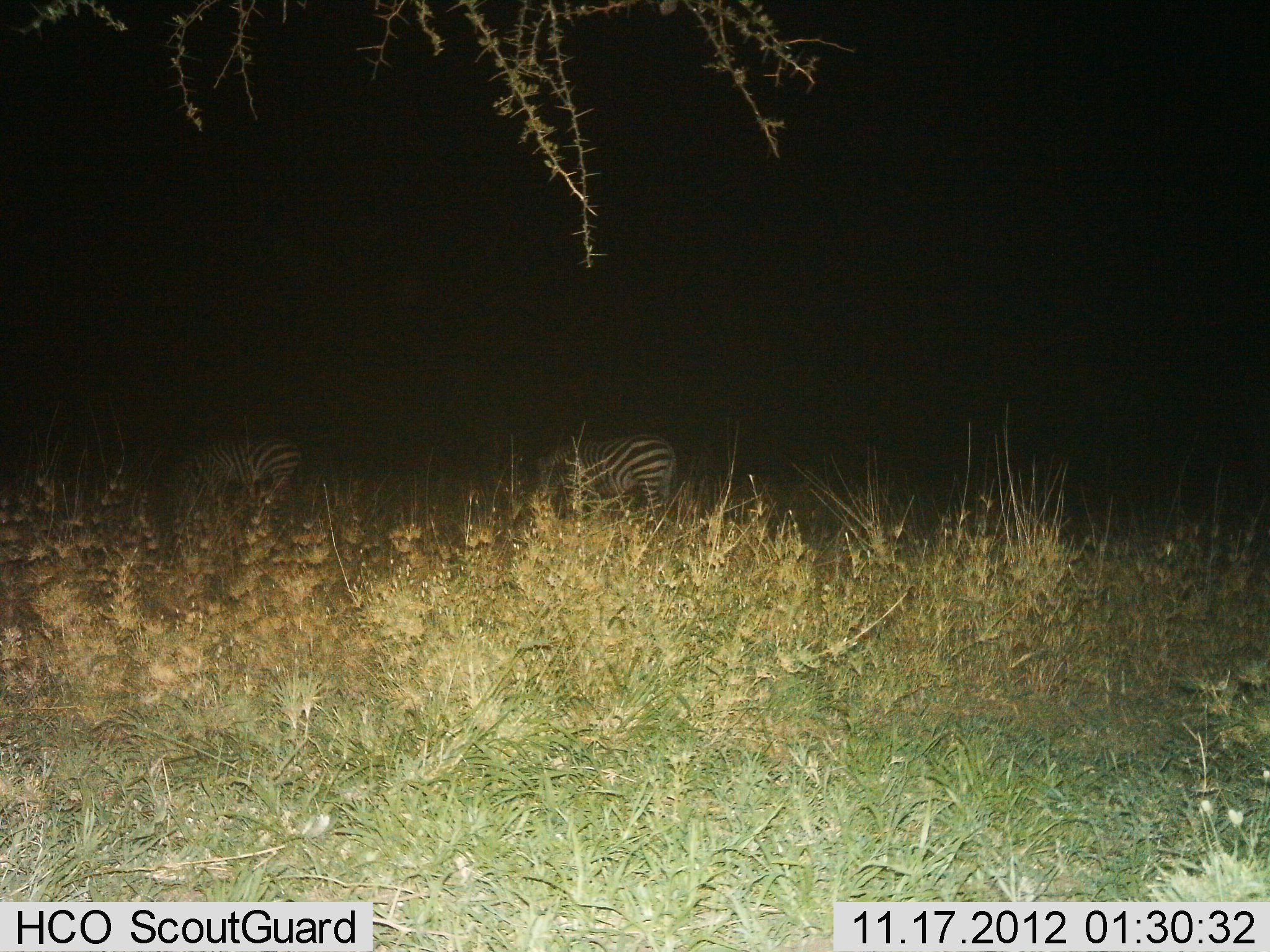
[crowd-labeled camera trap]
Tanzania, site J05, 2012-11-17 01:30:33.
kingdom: Animalia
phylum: Chordata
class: Mammalia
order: Perissodactyla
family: Equidae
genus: Equus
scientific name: Equus quagga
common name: plains zebra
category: zebra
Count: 2.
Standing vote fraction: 30%.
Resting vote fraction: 0%.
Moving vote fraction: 0%.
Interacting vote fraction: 0%.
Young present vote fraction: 0%.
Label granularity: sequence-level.